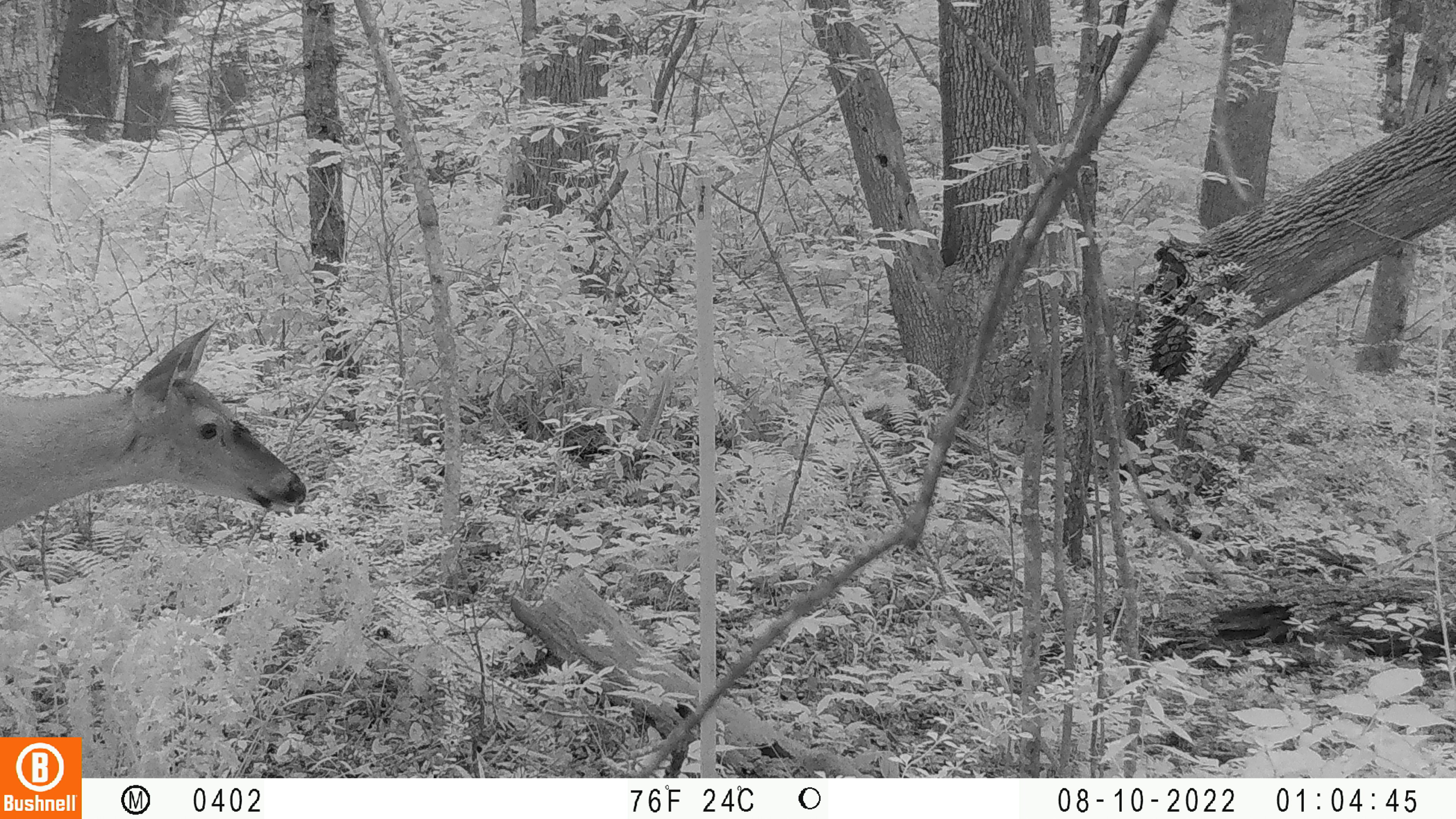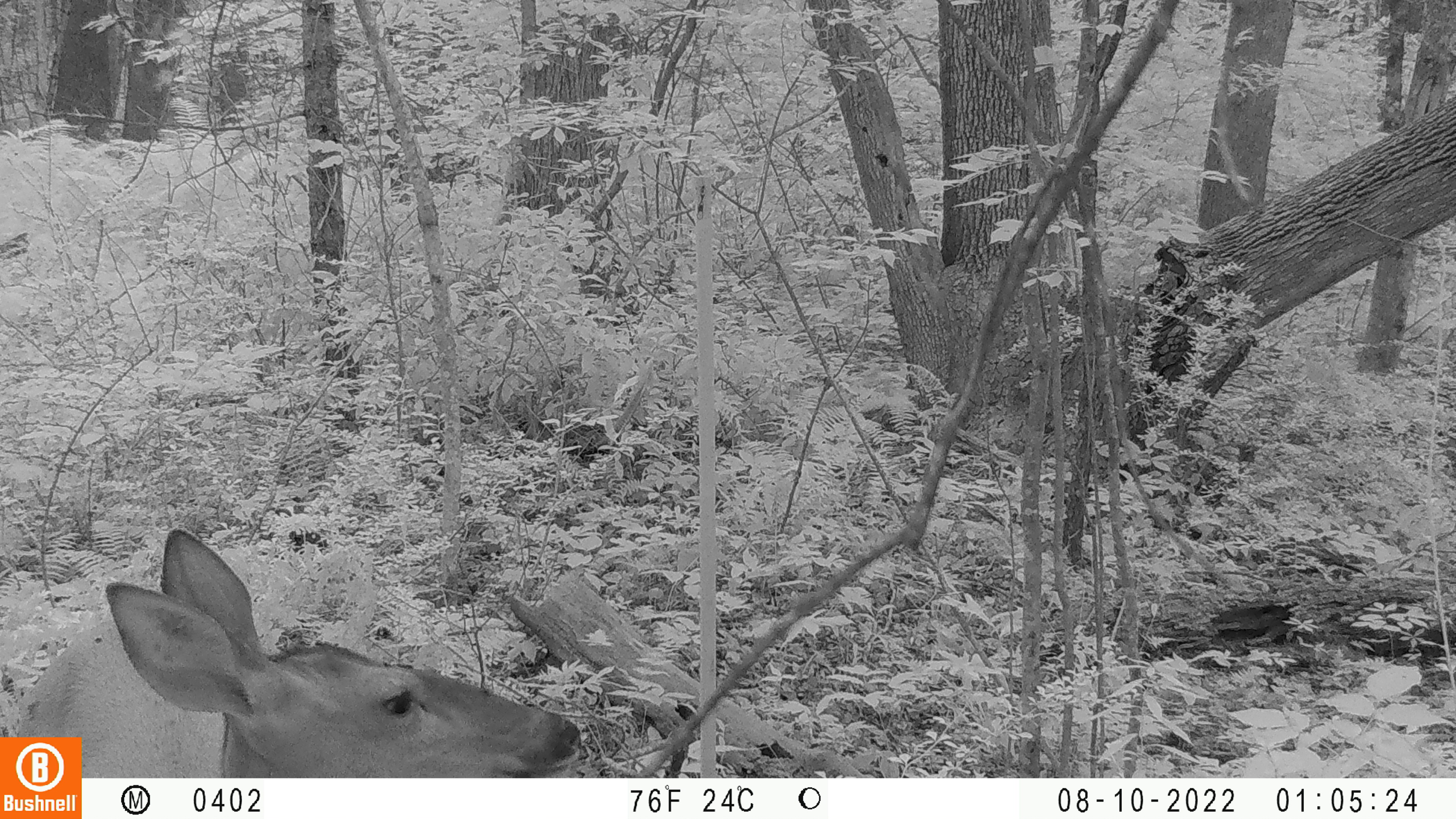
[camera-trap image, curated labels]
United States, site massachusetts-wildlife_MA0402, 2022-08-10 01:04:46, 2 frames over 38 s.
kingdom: Animalia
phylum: Chordata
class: Mammalia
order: Artiodactyla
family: Cervidae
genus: Odocoileus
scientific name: Odocoileus virginianus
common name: white-tailed deer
White-tailed deer (Odocoileus virginianus).